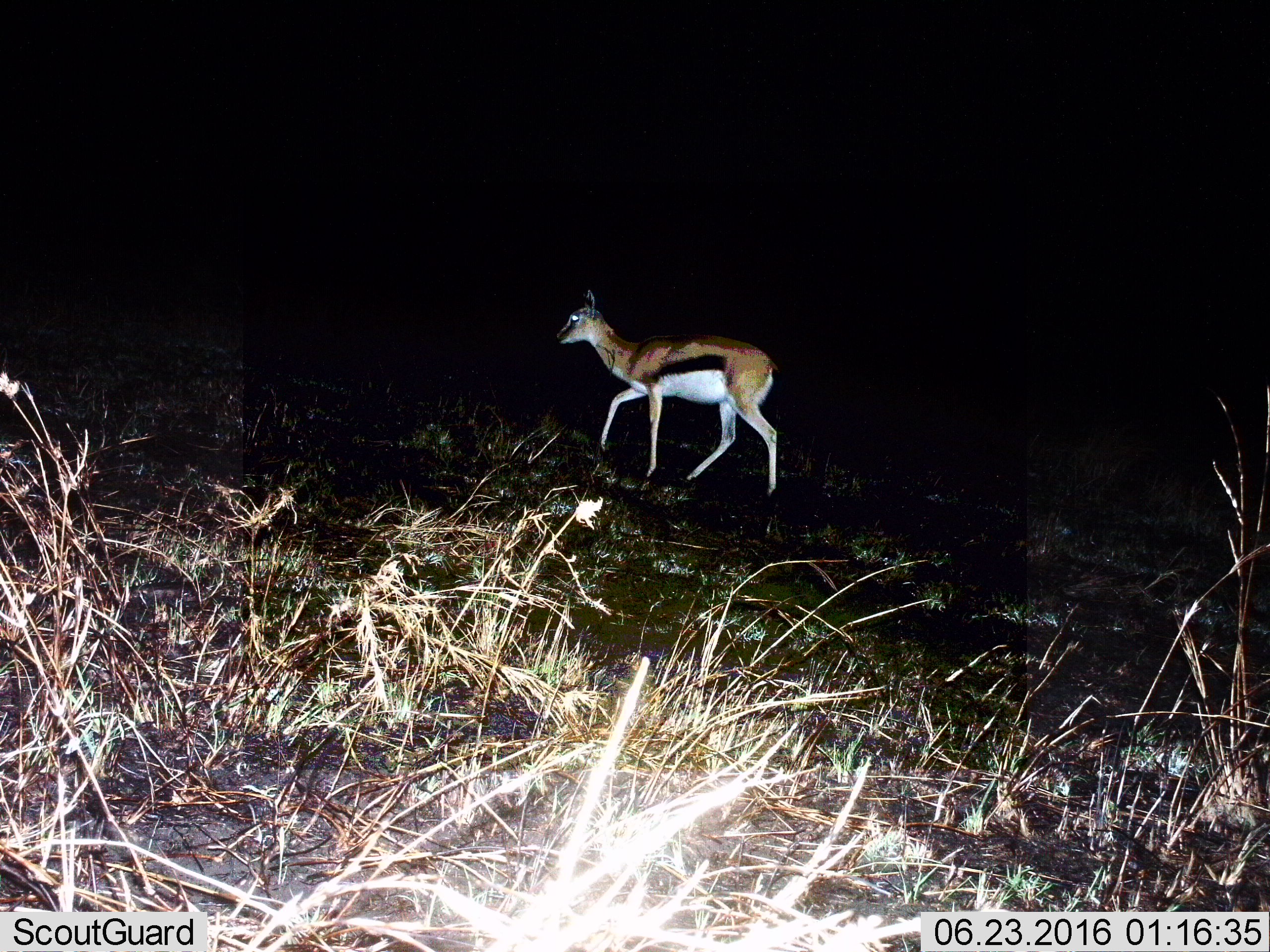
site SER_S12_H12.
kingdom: Animalia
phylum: Chordata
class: Mammalia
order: Artiodactyla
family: Bovidae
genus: Eudorcas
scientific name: Eudorcas thomsonii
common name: thomson's gazelle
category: gazellethomsons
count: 1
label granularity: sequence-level